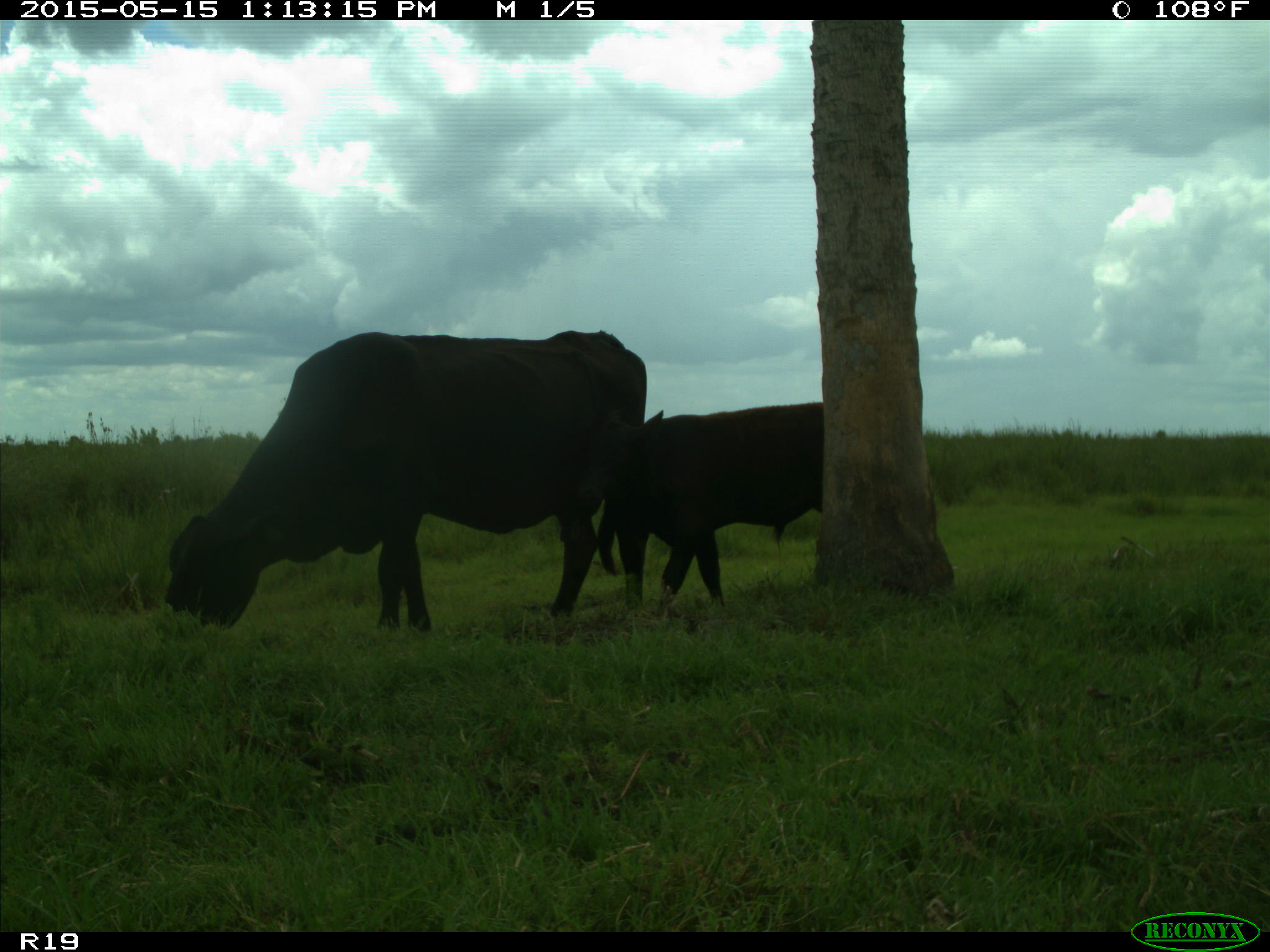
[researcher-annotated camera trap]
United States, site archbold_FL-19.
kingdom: Animalia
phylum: Chordata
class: Mammalia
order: Artiodactyla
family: Bovidae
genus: Bos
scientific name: Bos taurus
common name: domestic cow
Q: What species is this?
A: Bos taurus (domestic cow).